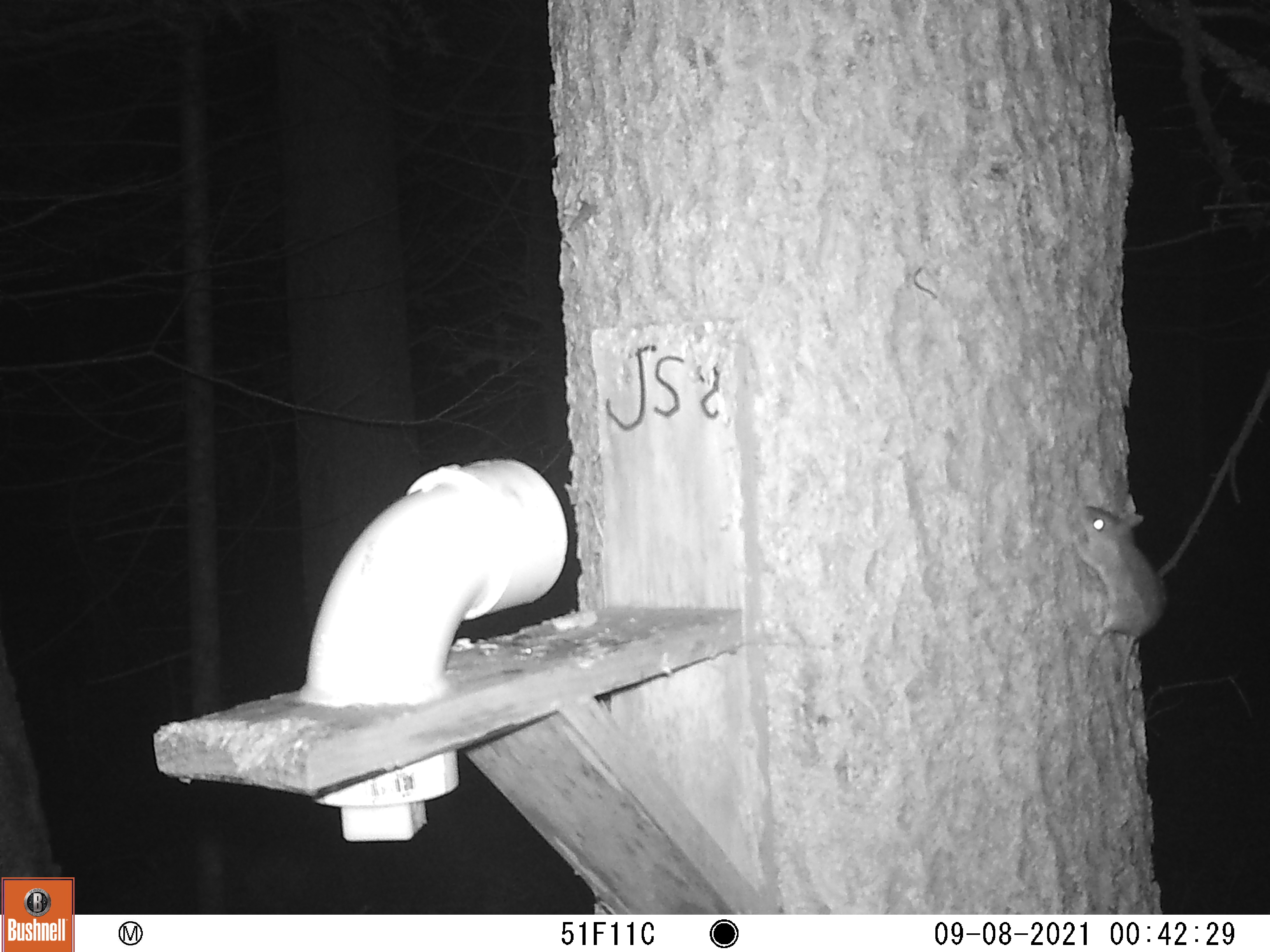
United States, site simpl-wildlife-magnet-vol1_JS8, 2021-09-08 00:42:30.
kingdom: Animalia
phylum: Chordata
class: Mammalia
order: Rodentia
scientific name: Rodentia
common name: mouse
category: mouse sp.